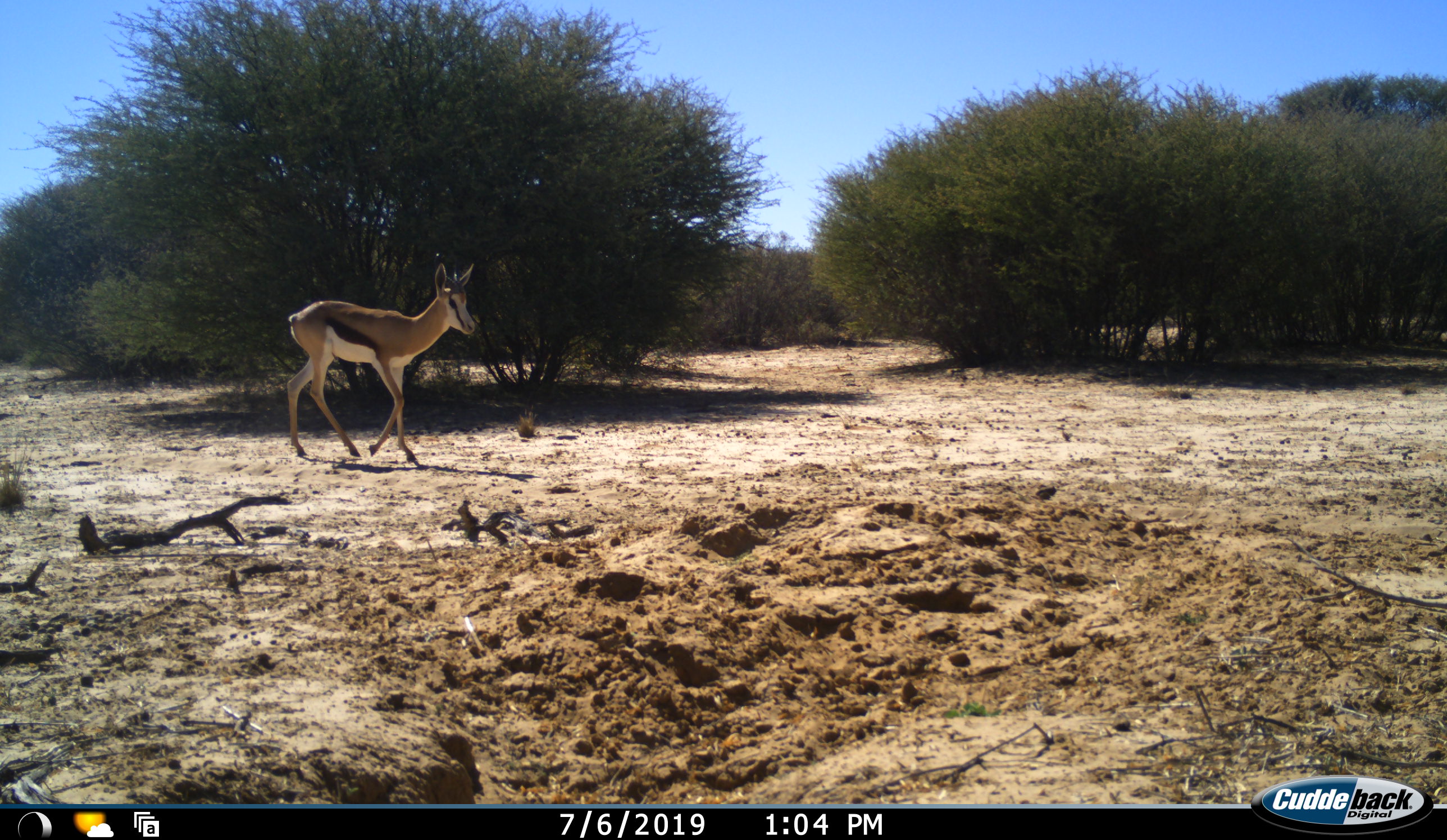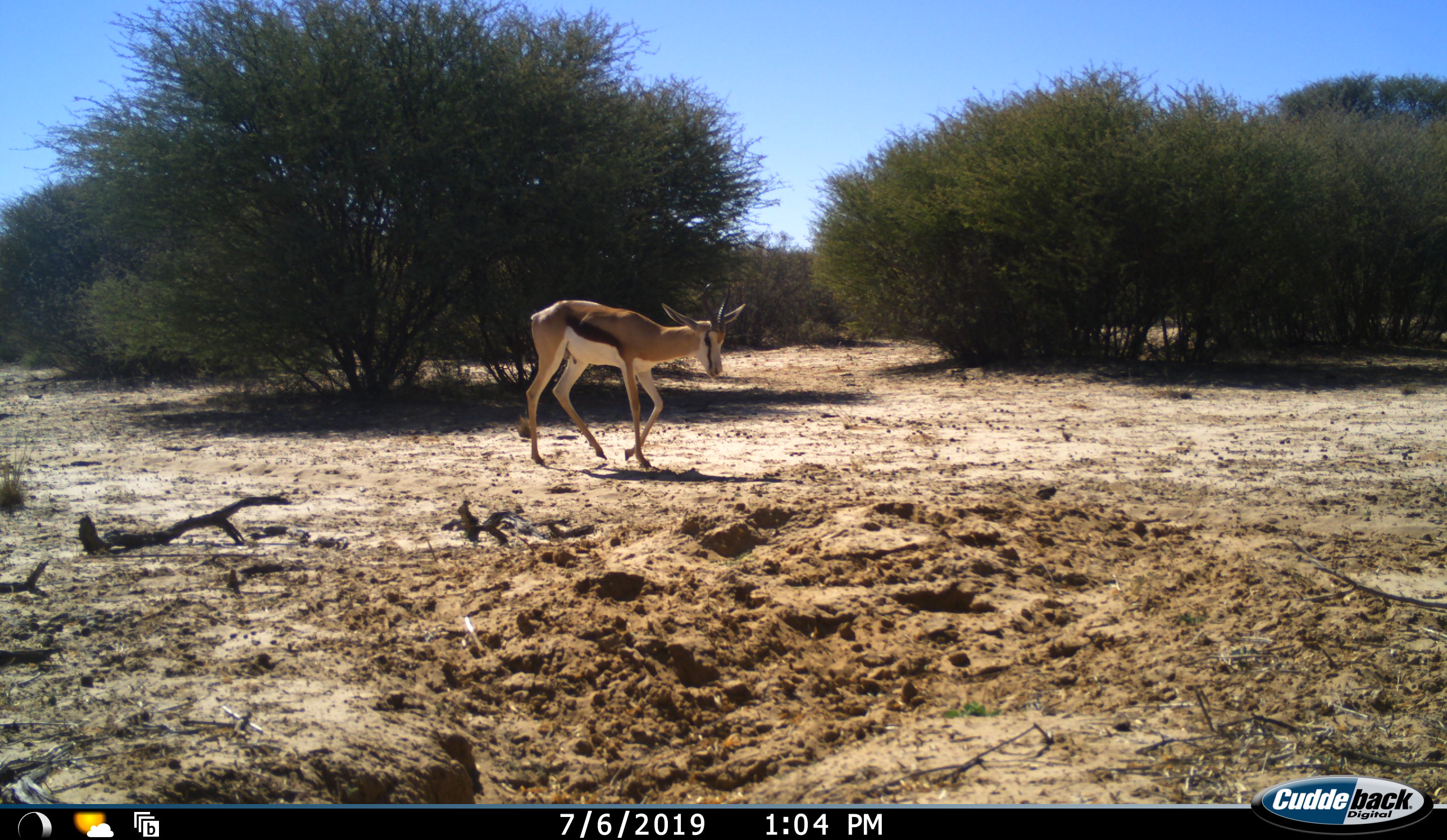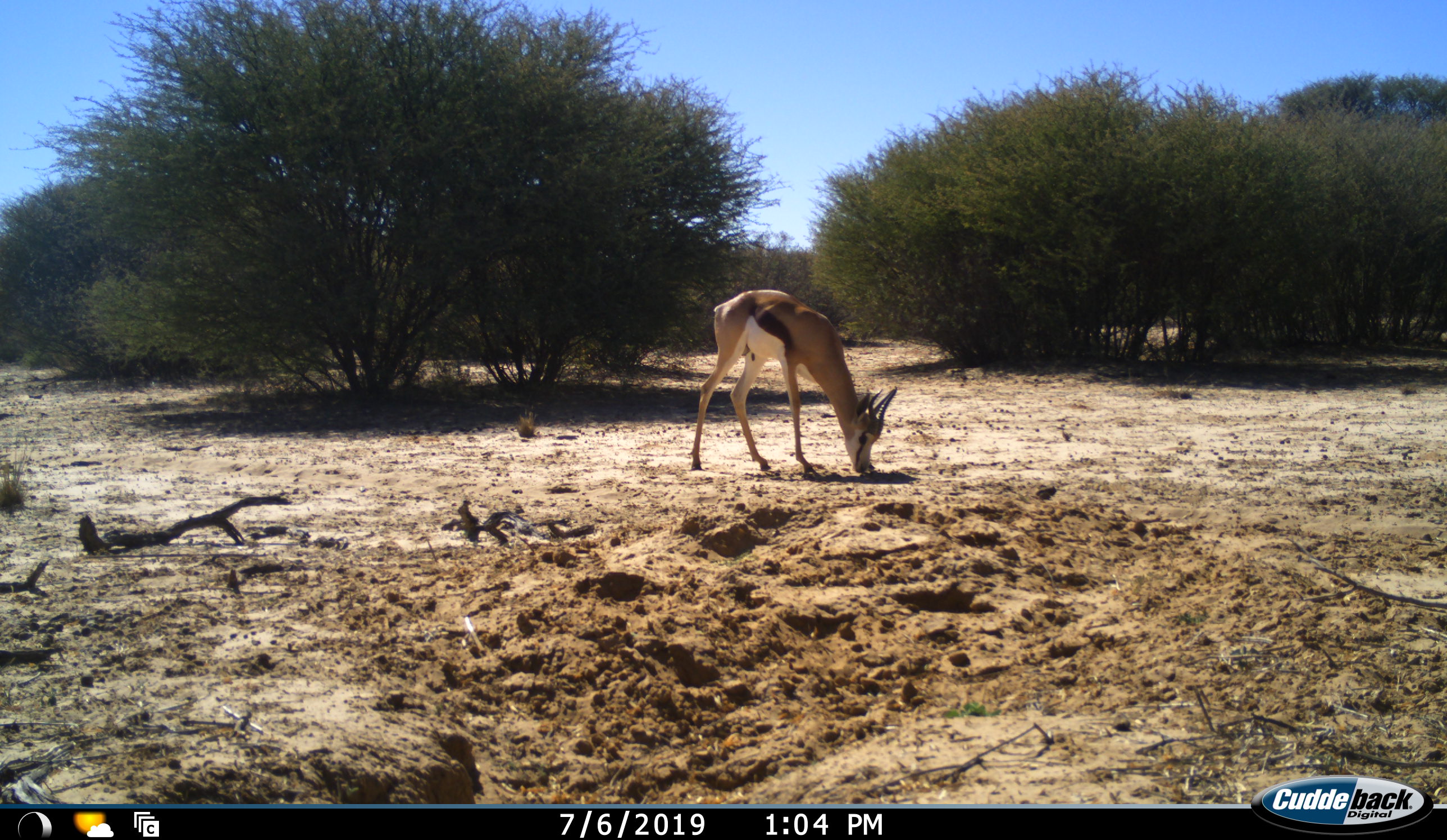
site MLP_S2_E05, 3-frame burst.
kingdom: Animalia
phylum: Chordata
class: Mammalia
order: Artiodactyla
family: Bovidae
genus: Antidorcas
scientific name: Antidorcas marsupialis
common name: springbok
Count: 1.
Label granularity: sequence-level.